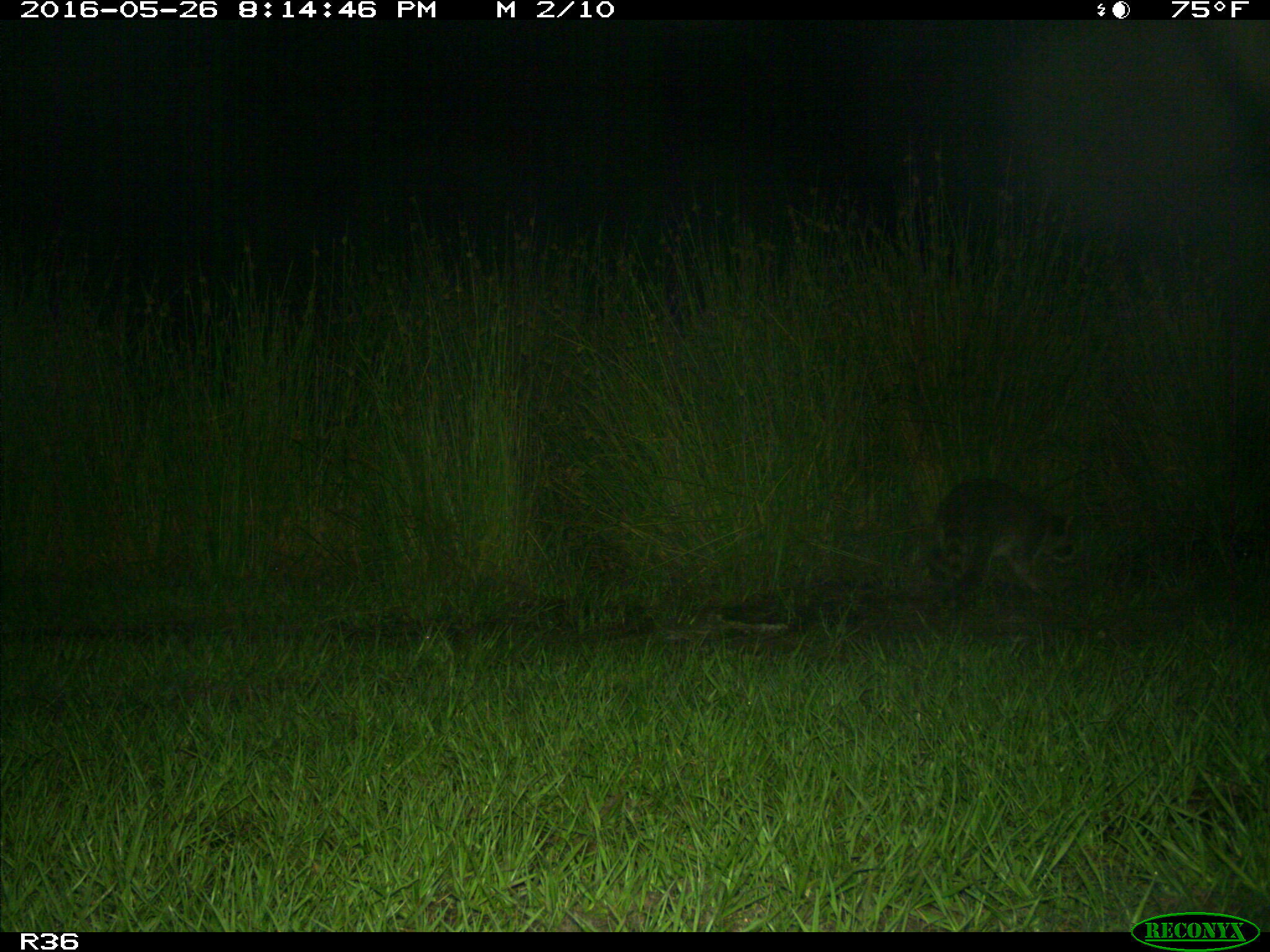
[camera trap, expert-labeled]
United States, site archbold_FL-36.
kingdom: Animalia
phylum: Chordata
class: Mammalia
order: Carnivora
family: Procyonidae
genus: Procyon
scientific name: Procyon lotor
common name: common raccoon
Procyon lotor (common raccoon).